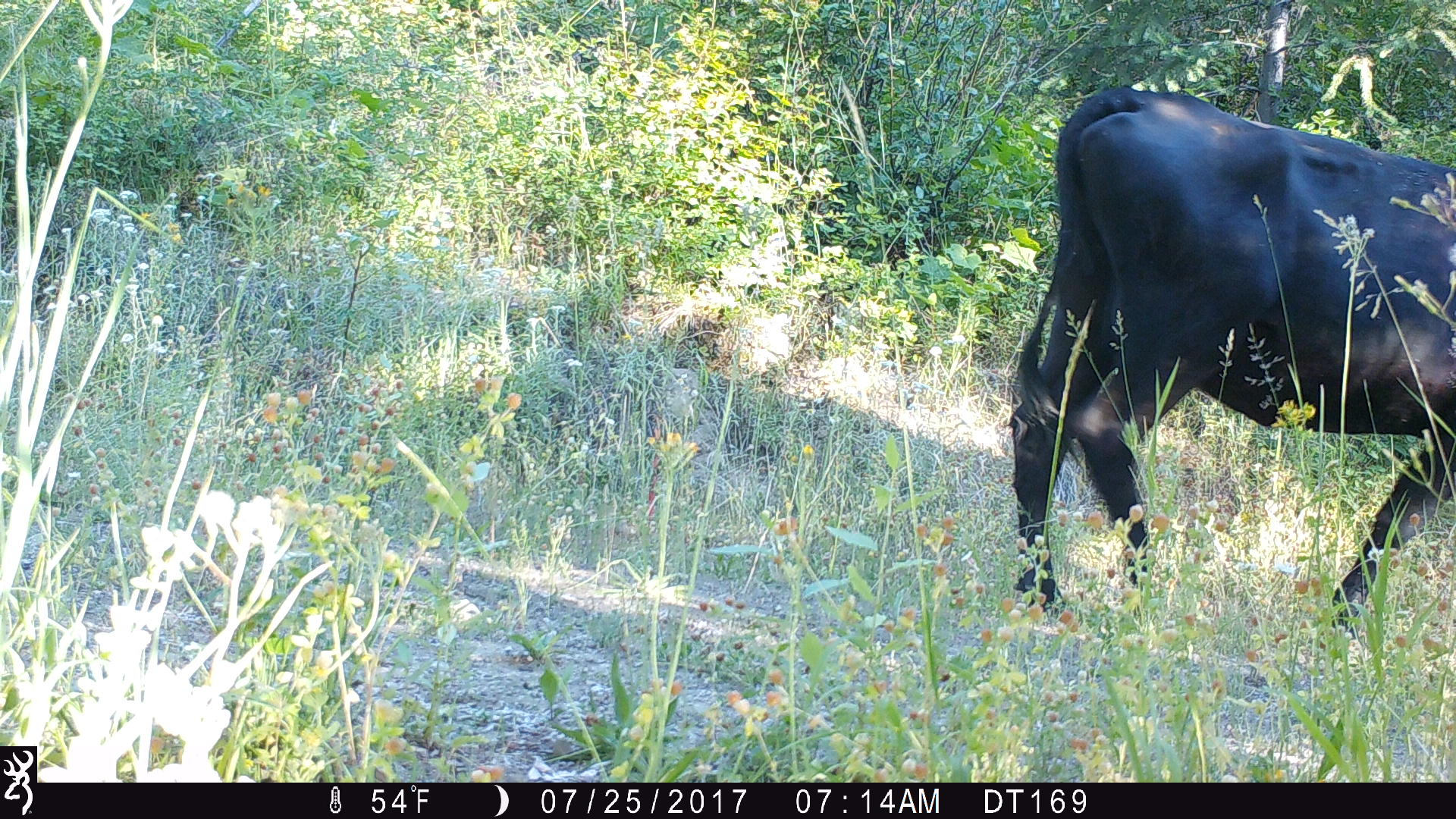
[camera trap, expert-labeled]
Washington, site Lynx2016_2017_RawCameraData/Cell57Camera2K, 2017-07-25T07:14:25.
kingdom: Animalia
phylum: Chordata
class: Mammalia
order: Artiodactyla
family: Bovidae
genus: Bos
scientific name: Bos taurus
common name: domestic cattle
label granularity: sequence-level